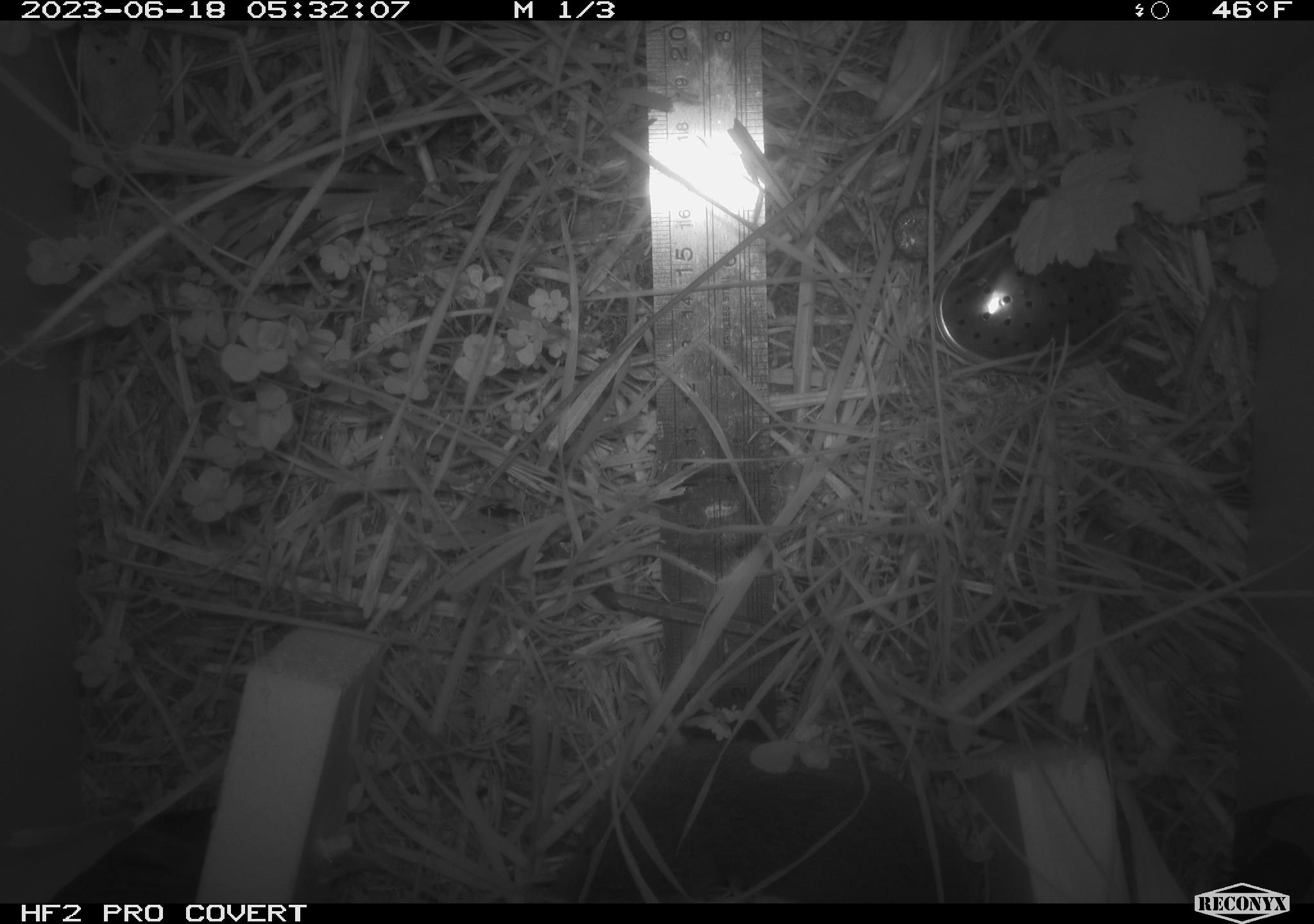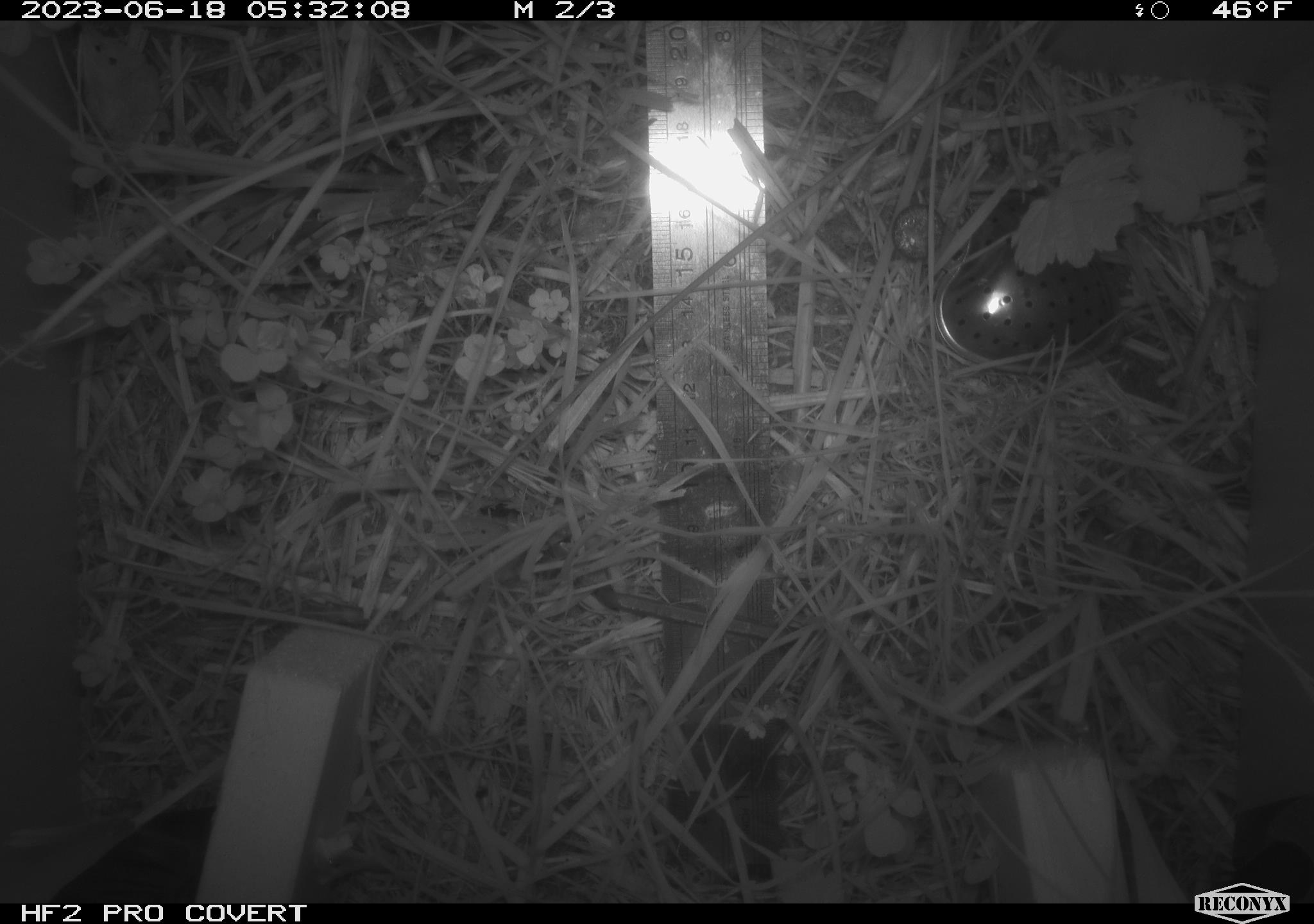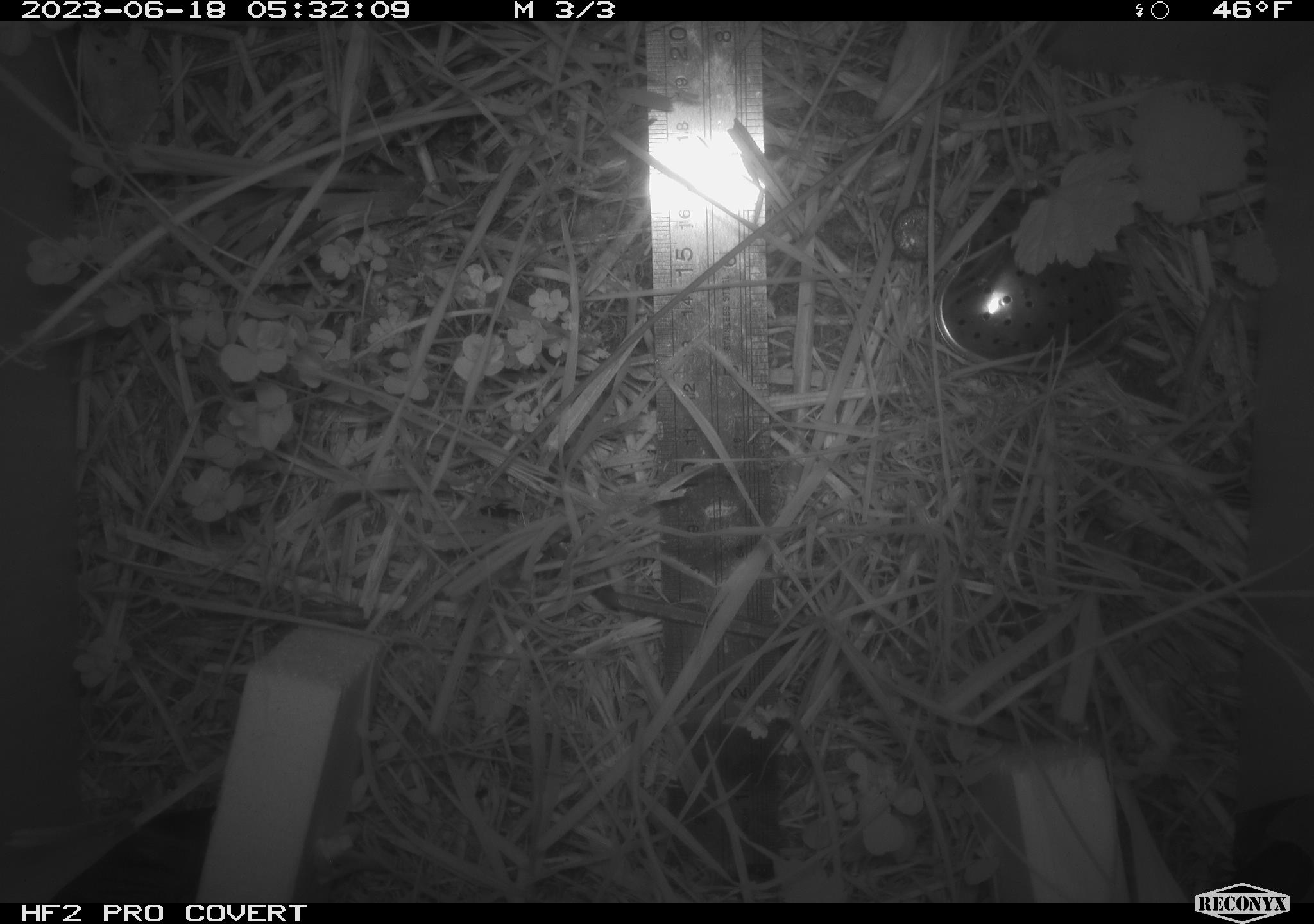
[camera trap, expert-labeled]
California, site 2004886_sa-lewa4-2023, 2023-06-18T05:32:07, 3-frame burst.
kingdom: Animalia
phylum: Chordata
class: Mammalia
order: Rodentia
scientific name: Rodentia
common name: rodent